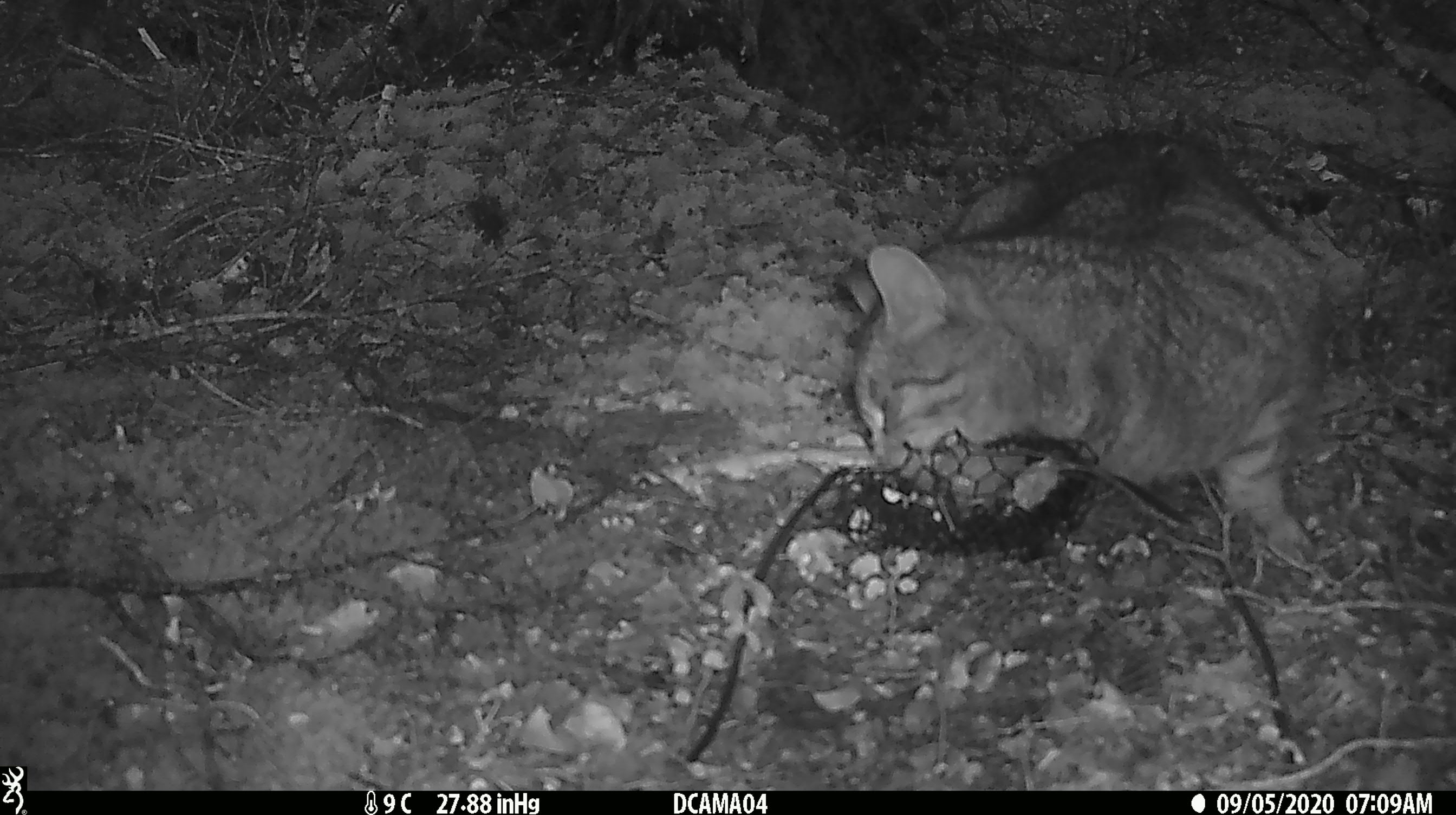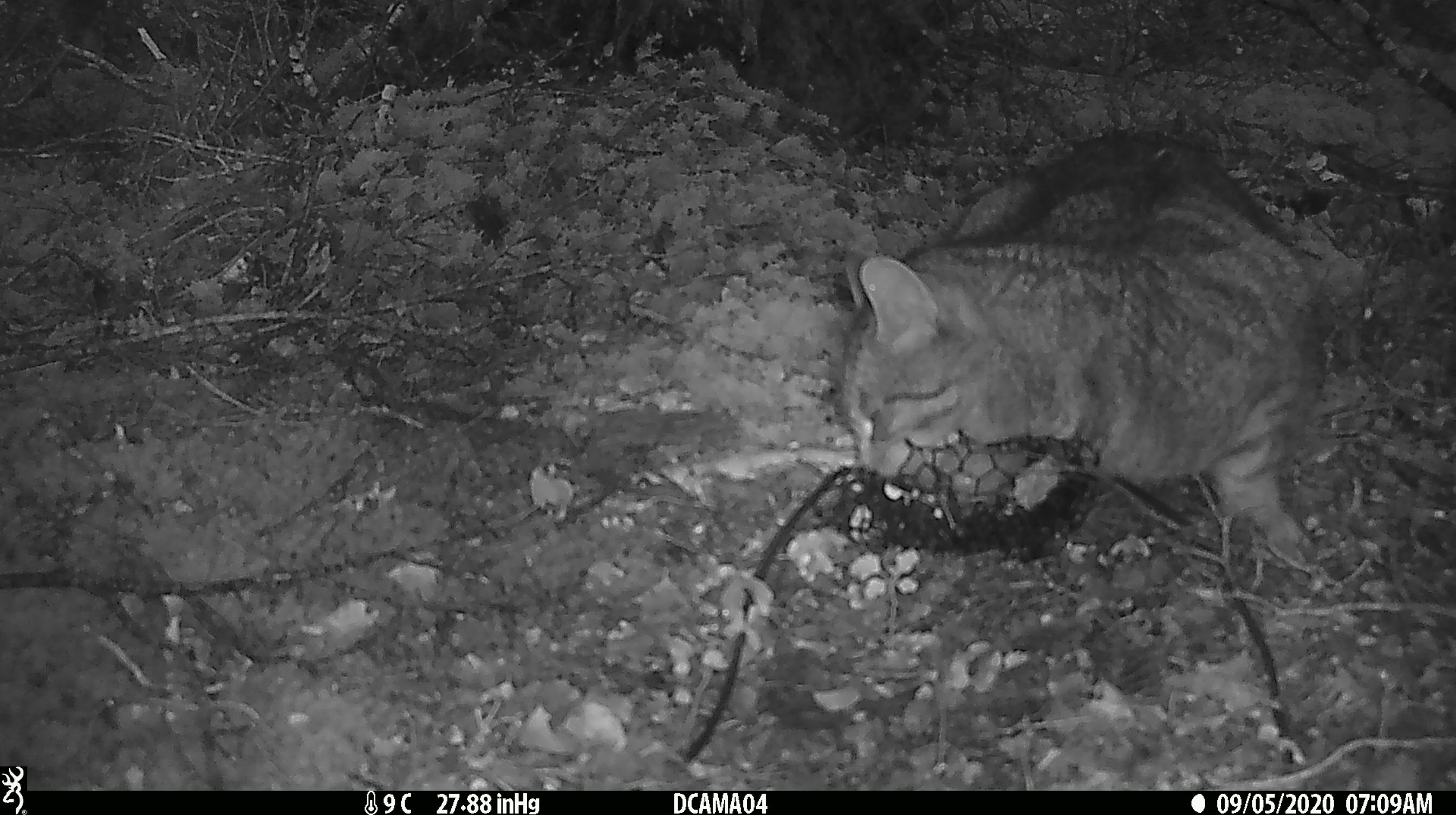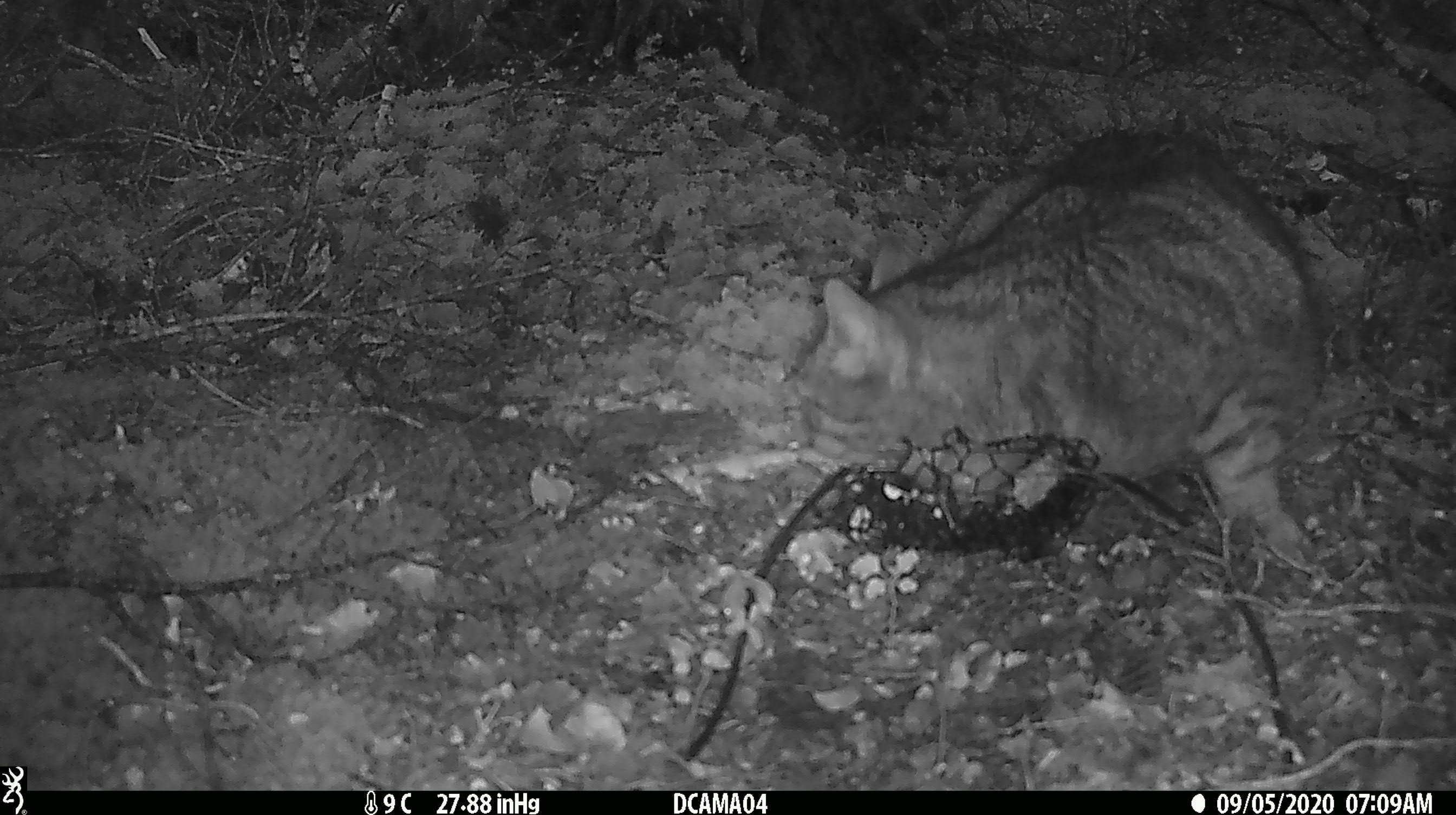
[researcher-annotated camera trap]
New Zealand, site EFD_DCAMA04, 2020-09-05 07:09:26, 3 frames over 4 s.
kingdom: Animalia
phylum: Chordata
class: Mammalia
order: Carnivora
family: Felidae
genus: Felis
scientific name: Felis catus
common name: domestic cat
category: cat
Cat (domestic cat) (Felis catus).